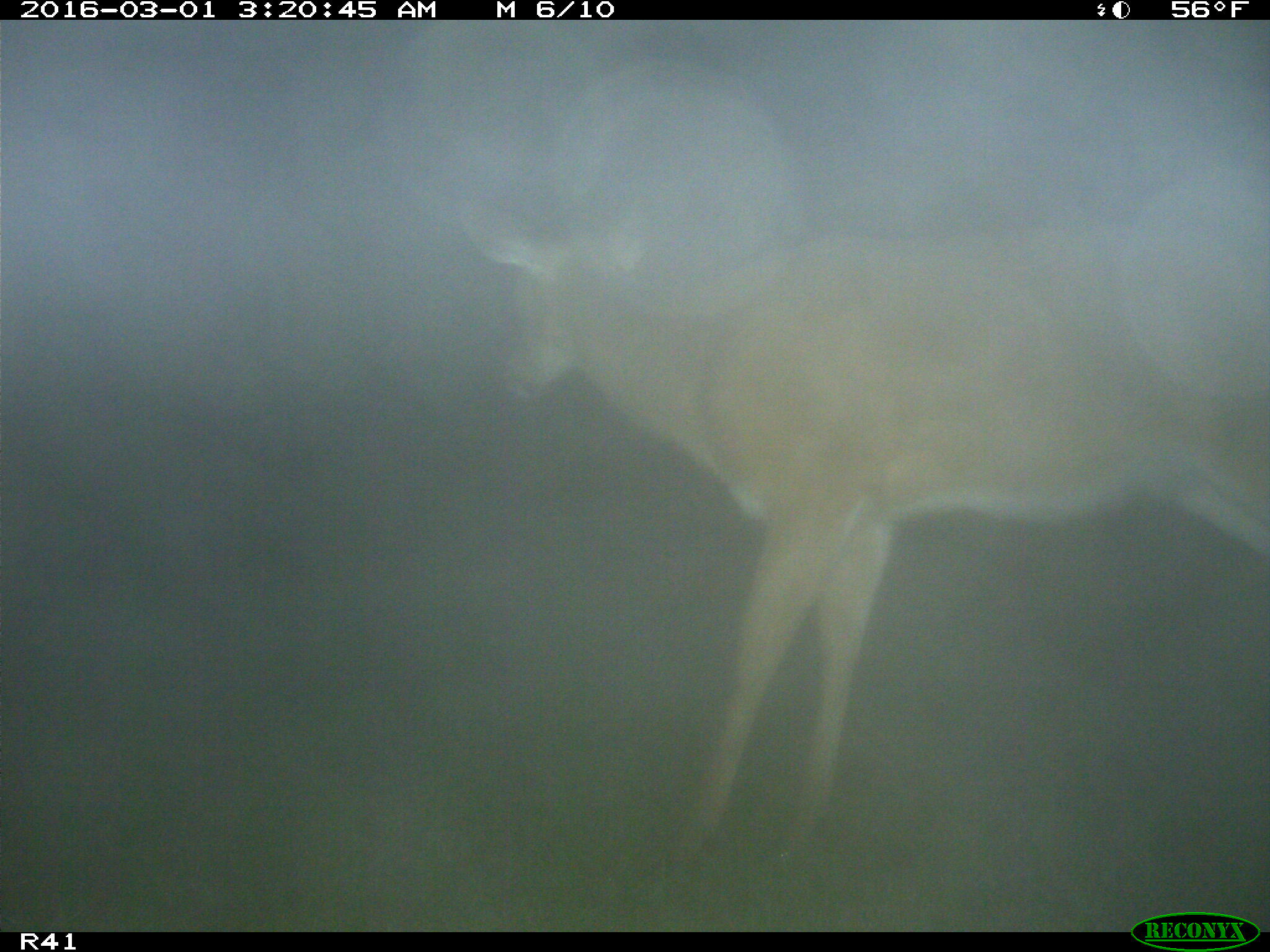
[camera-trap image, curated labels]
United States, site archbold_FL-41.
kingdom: Animalia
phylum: Chordata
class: Mammalia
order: Artiodactyla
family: Cervidae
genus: Odocoileus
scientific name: Odocoileus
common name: deer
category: unidentified deer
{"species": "unidentified deer (deer) (Odocoileus)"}